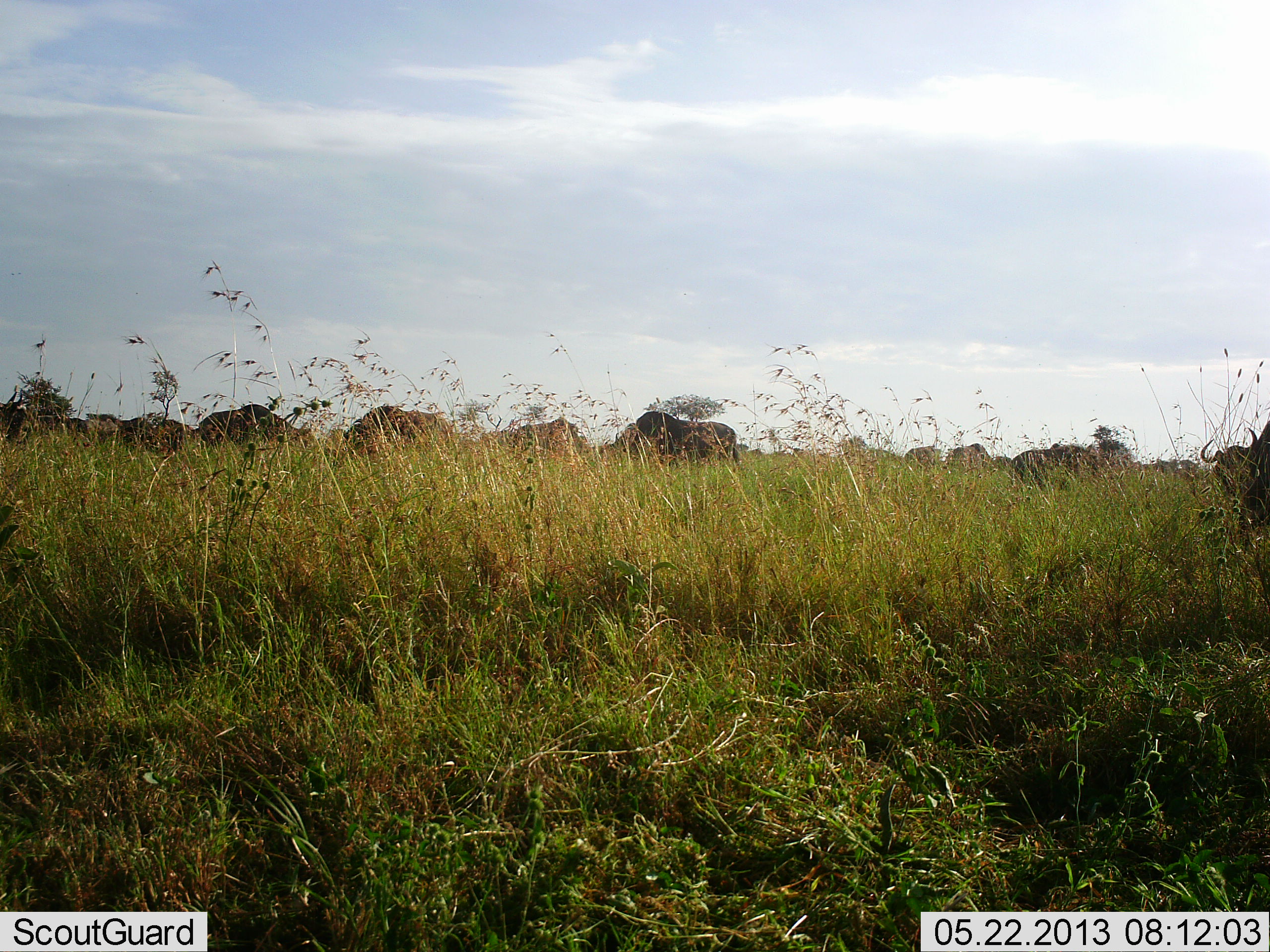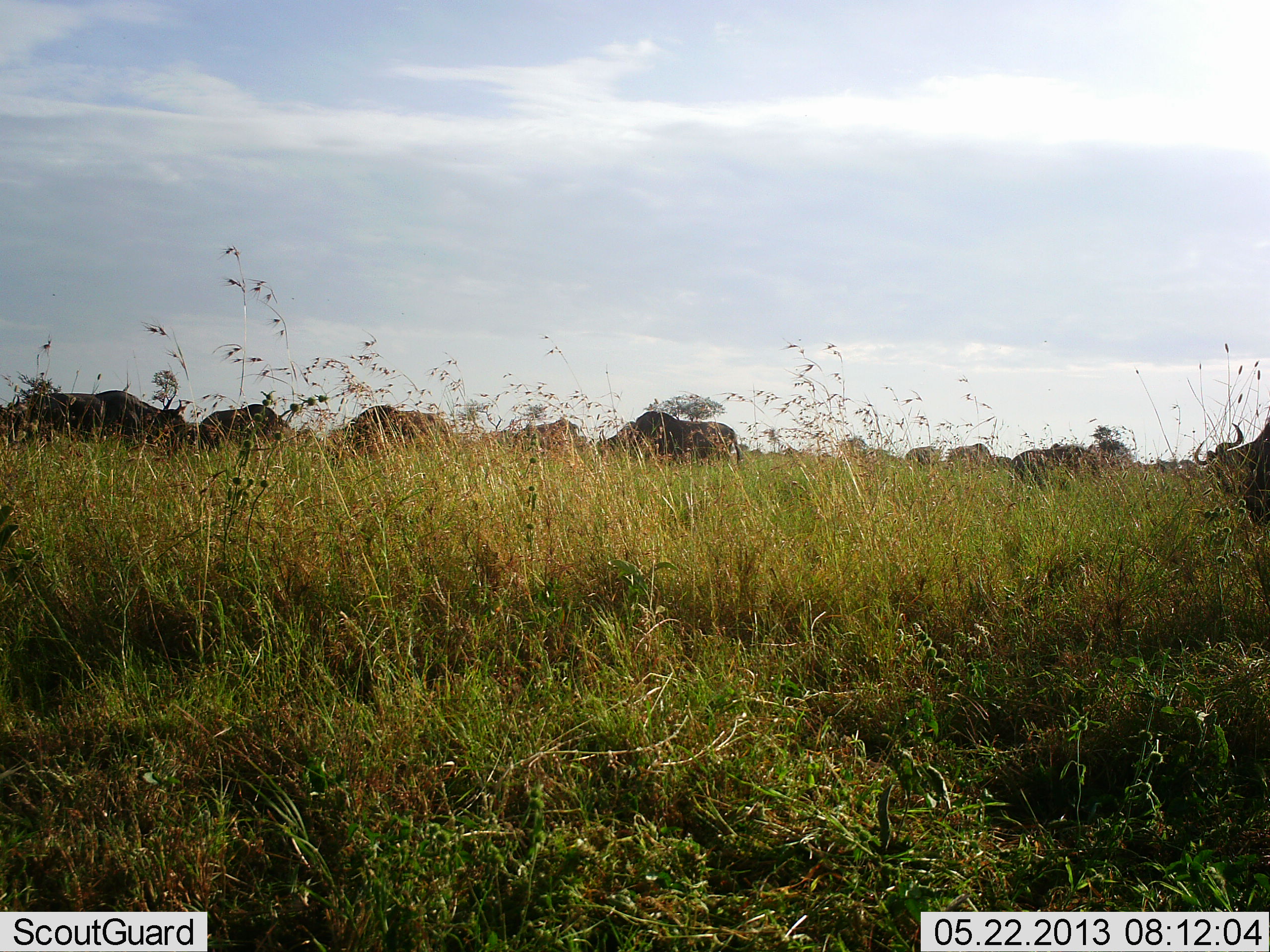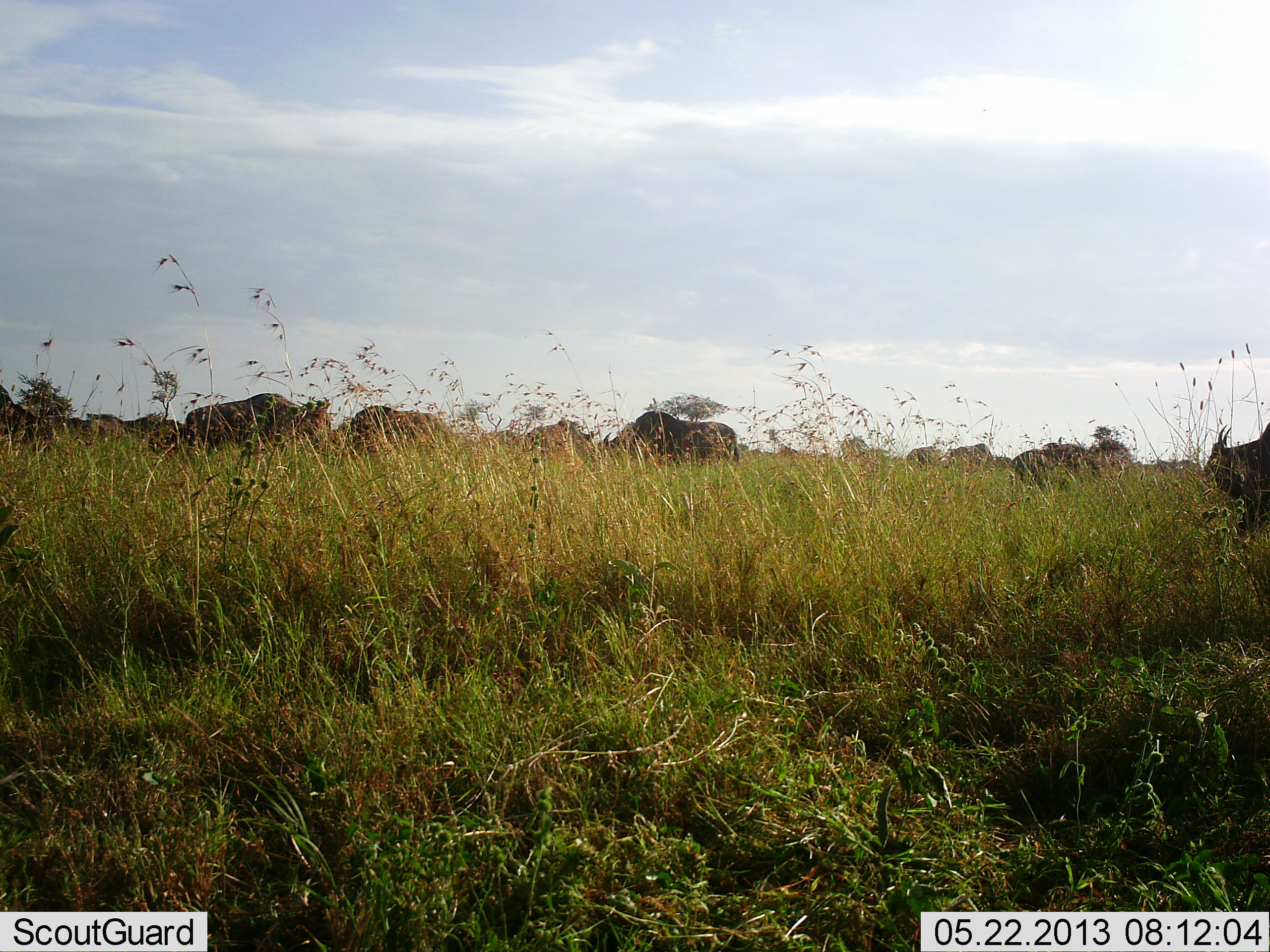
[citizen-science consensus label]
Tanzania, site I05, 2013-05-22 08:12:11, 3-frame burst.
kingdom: Animalia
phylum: Chordata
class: Mammalia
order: Artiodactyla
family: Bovidae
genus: Connochaetes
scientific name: Connochaetes taurinus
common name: blue wildebeest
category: wildebeest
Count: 11-50.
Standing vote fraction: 64%.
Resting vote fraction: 0%.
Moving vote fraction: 27%.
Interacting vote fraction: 0%.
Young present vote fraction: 0%.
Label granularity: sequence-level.